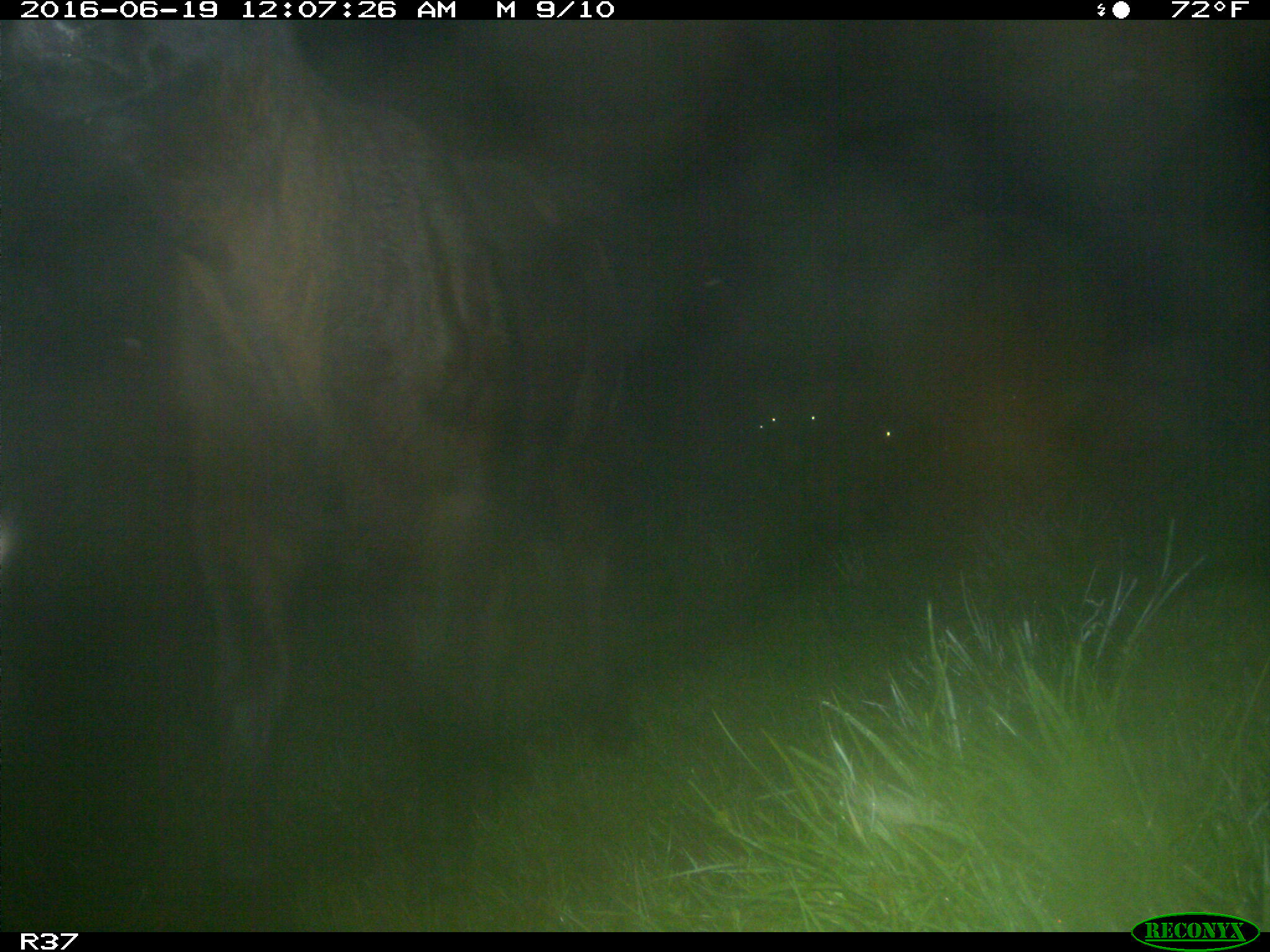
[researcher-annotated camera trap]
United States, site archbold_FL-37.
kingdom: Animalia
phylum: Chordata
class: Mammalia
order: Artiodactyla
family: Bovidae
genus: Bos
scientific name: Bos taurus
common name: domestic cow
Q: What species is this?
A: Bos taurus (domestic cow).